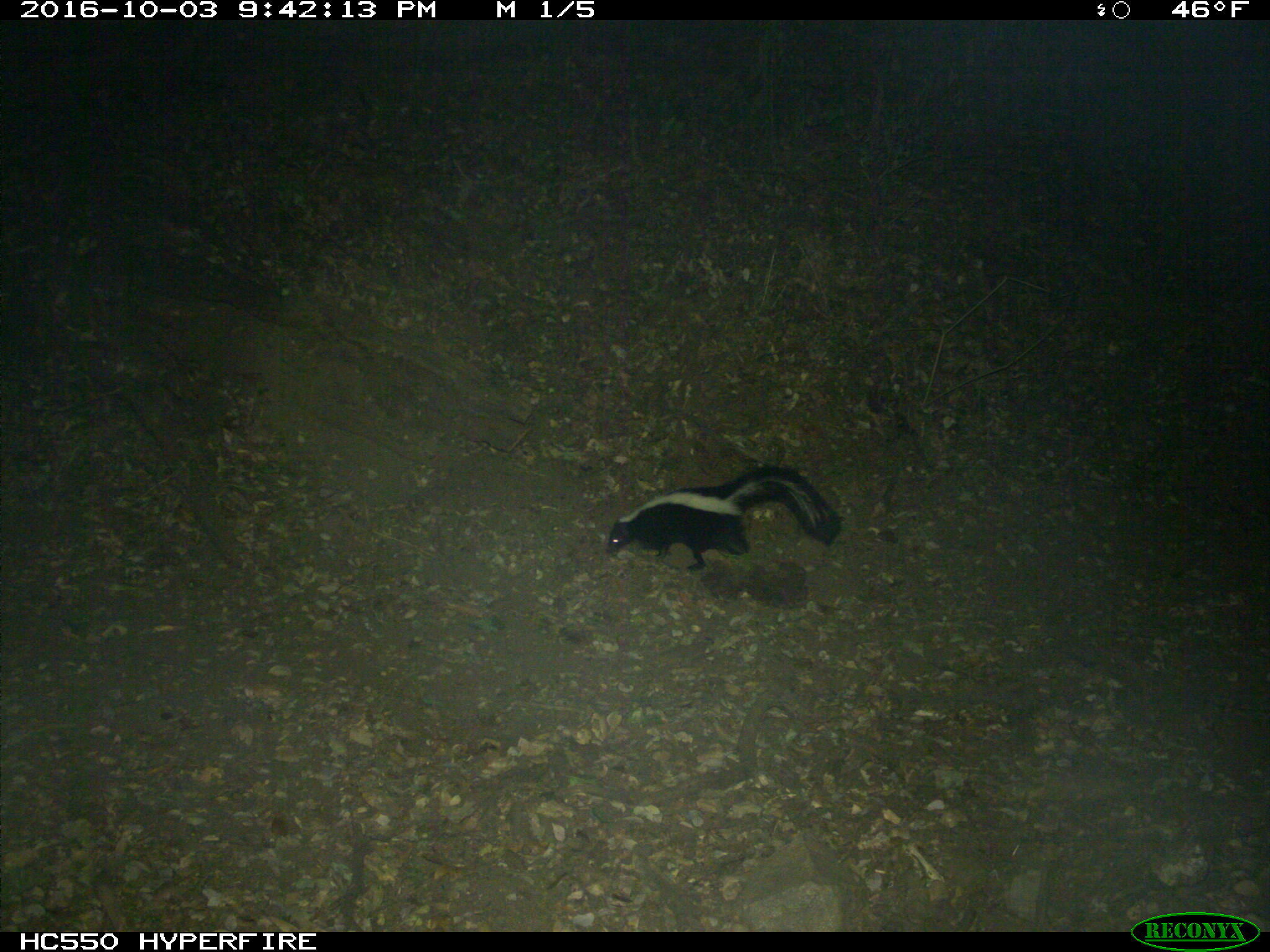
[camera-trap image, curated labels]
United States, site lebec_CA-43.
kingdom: Animalia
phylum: Chordata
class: Mammalia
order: Carnivora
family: Mephitidae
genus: Mephitis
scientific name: Mephitis mephitis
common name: striped skunk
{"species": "Mephitis mephitis (striped skunk)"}